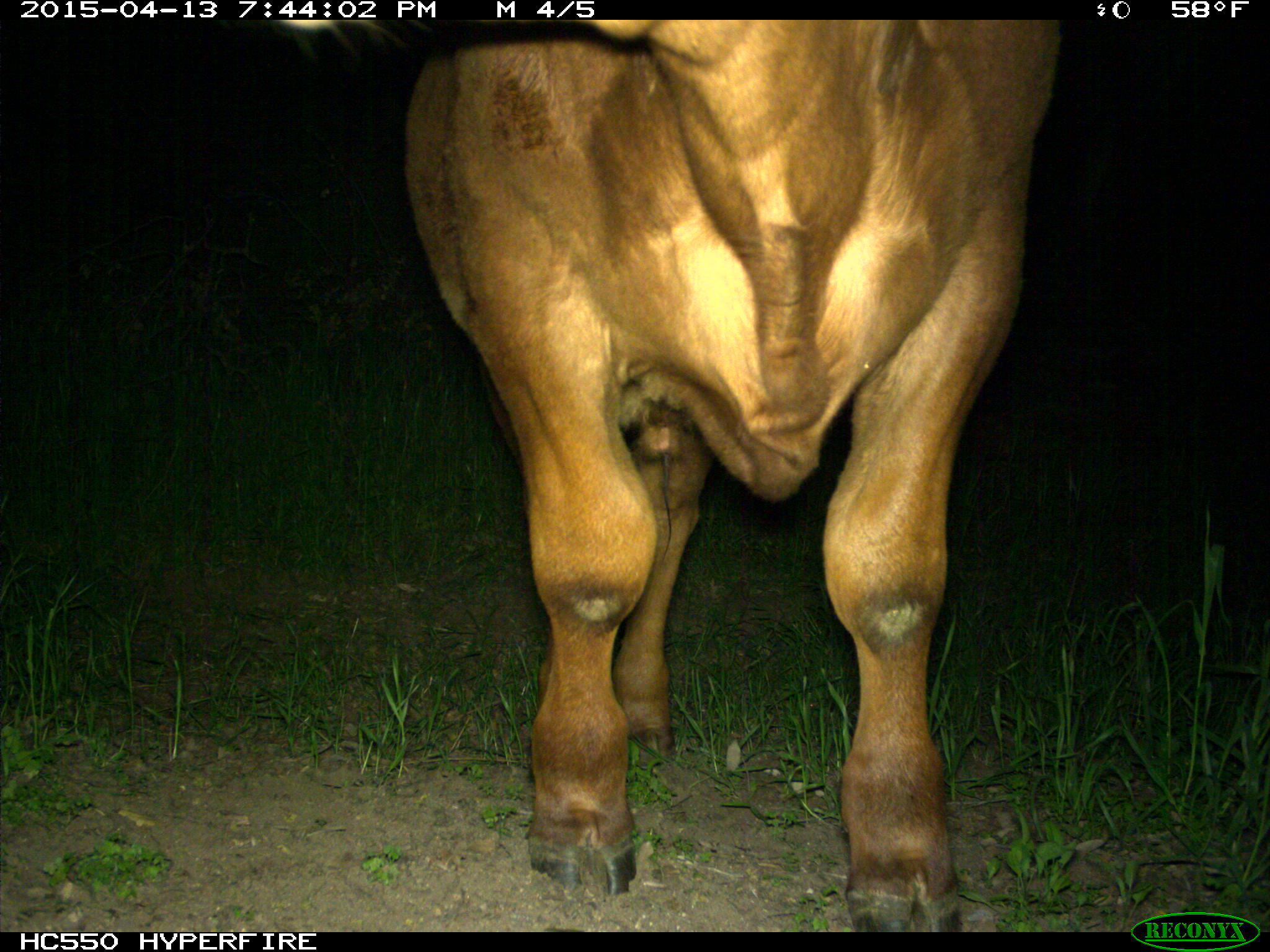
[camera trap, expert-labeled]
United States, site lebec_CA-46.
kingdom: Animalia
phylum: Chordata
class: Mammalia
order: Artiodactyla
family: Bovidae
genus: Bos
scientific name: Bos taurus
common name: domestic cow